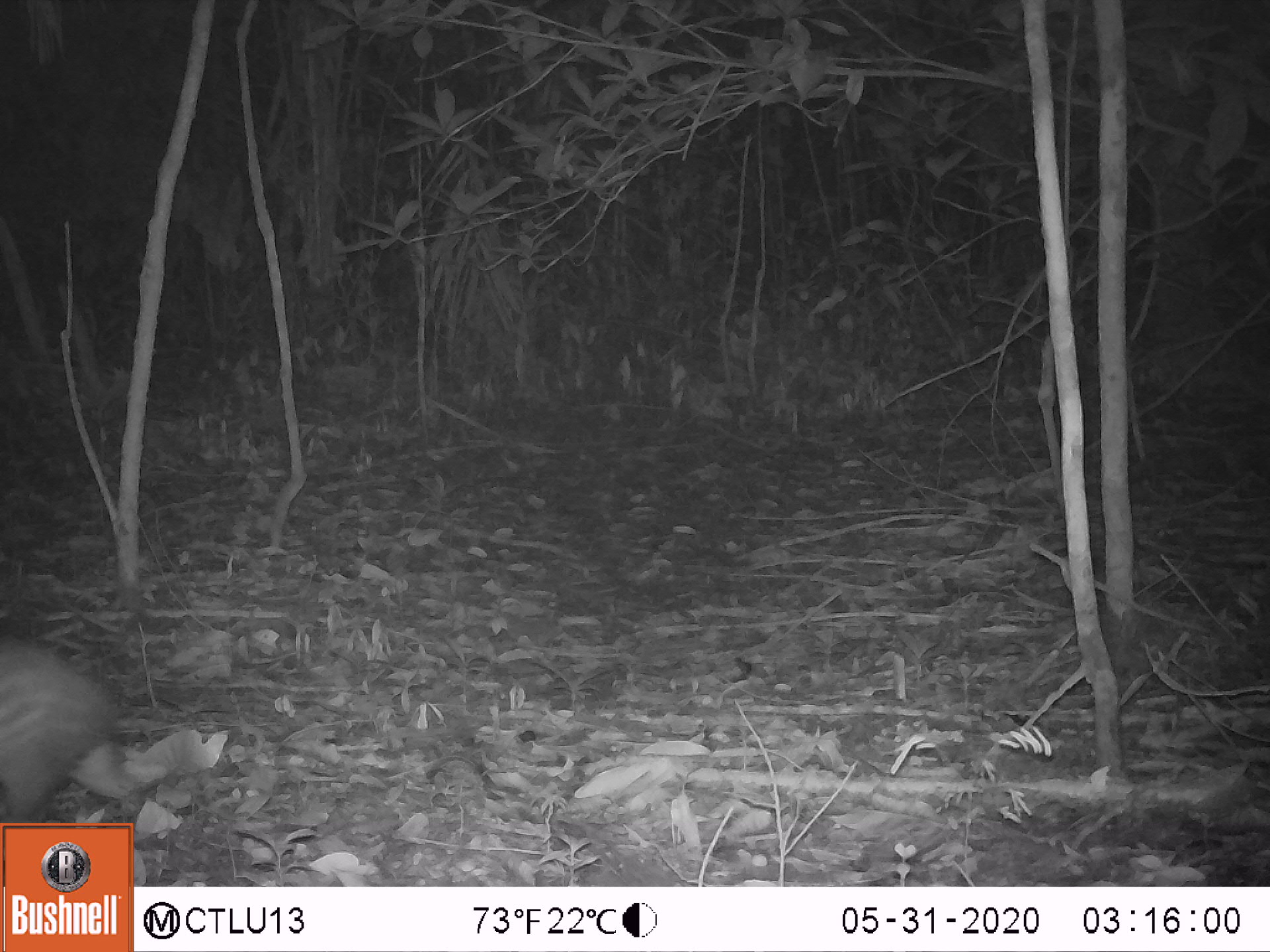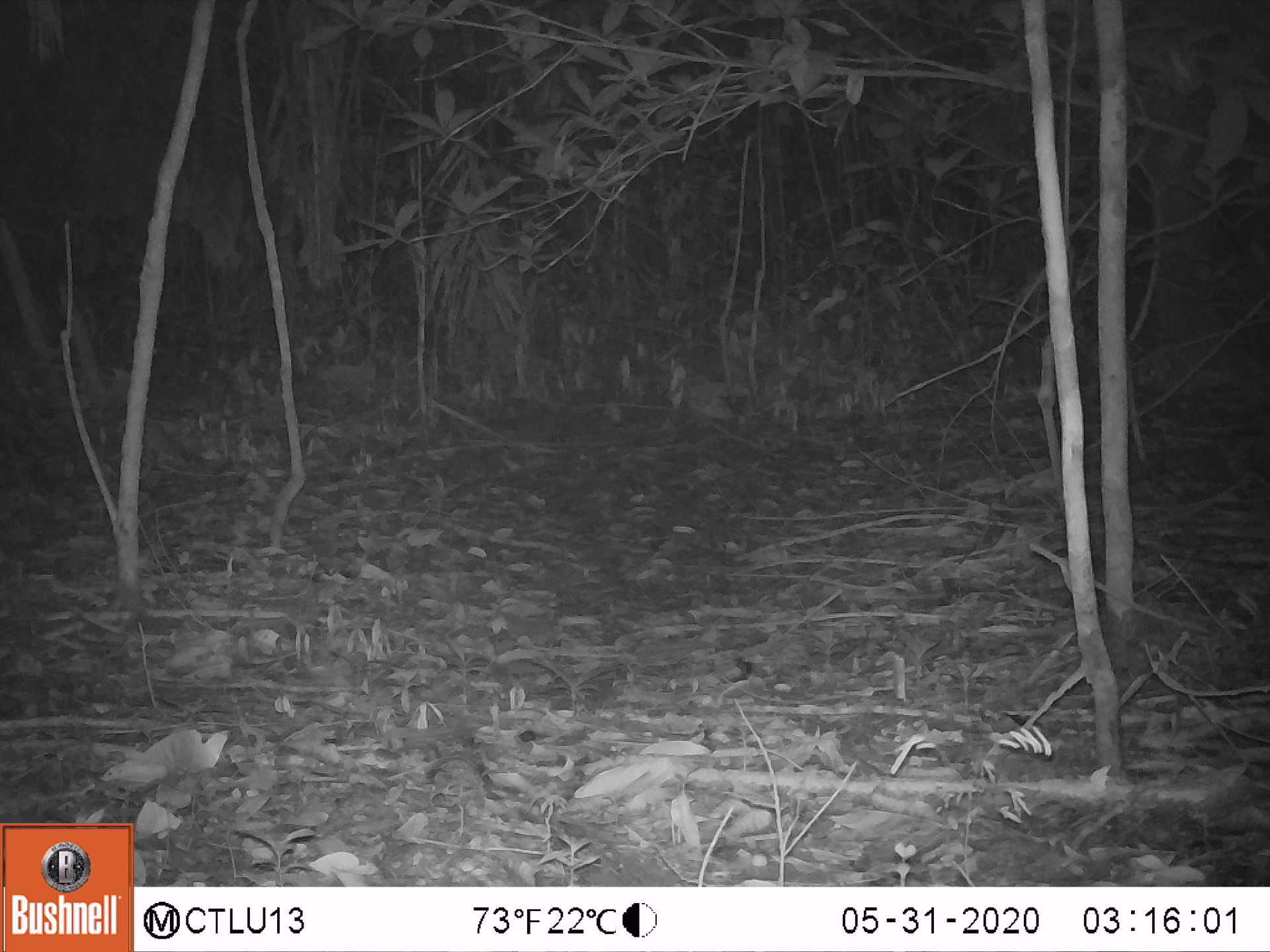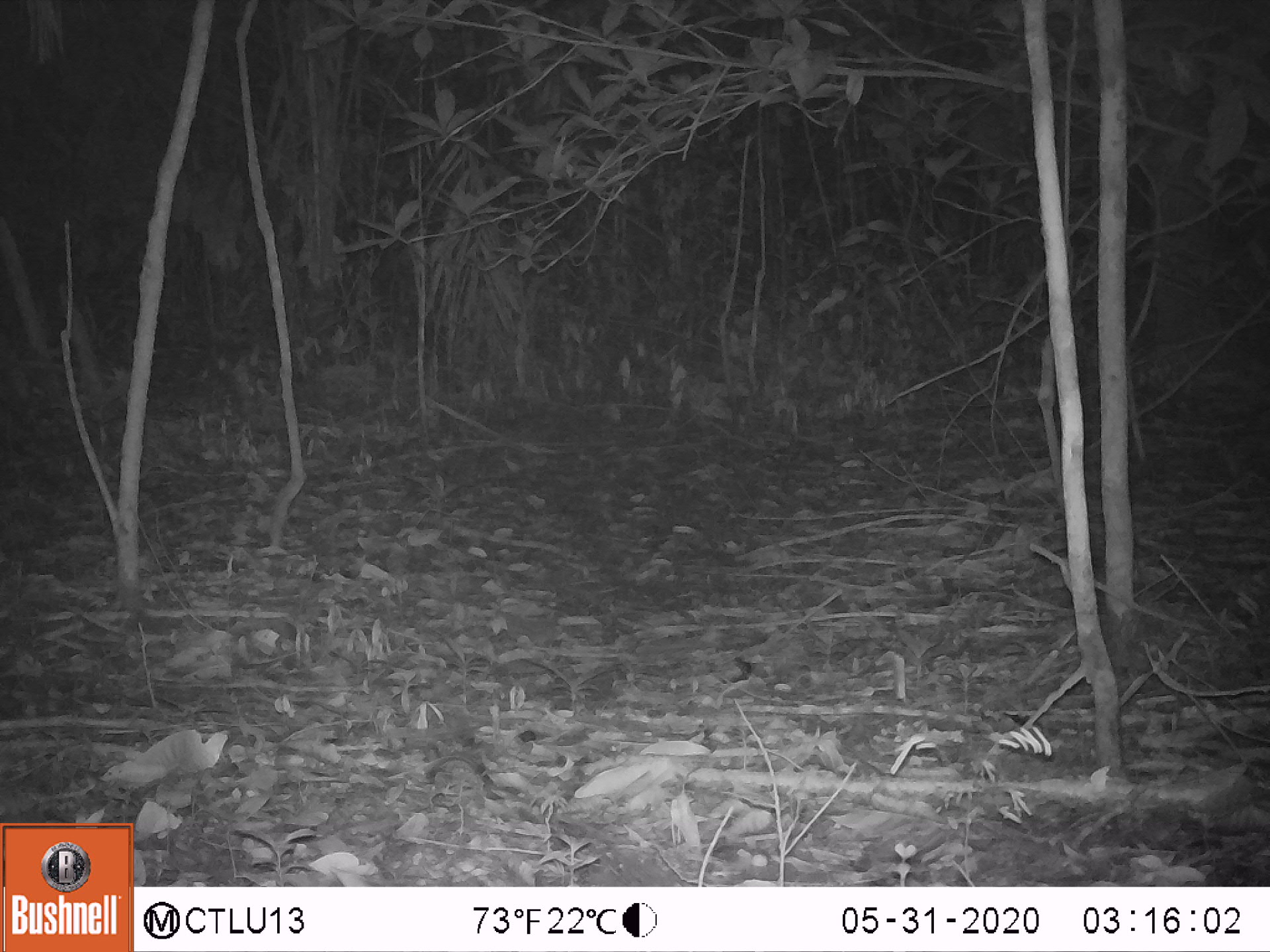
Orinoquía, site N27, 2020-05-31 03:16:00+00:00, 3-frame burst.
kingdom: Animalia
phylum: Chordata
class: Mammalia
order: Rodentia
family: Cuniculidae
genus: Cuniculus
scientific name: Cuniculus paca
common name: spotted paca